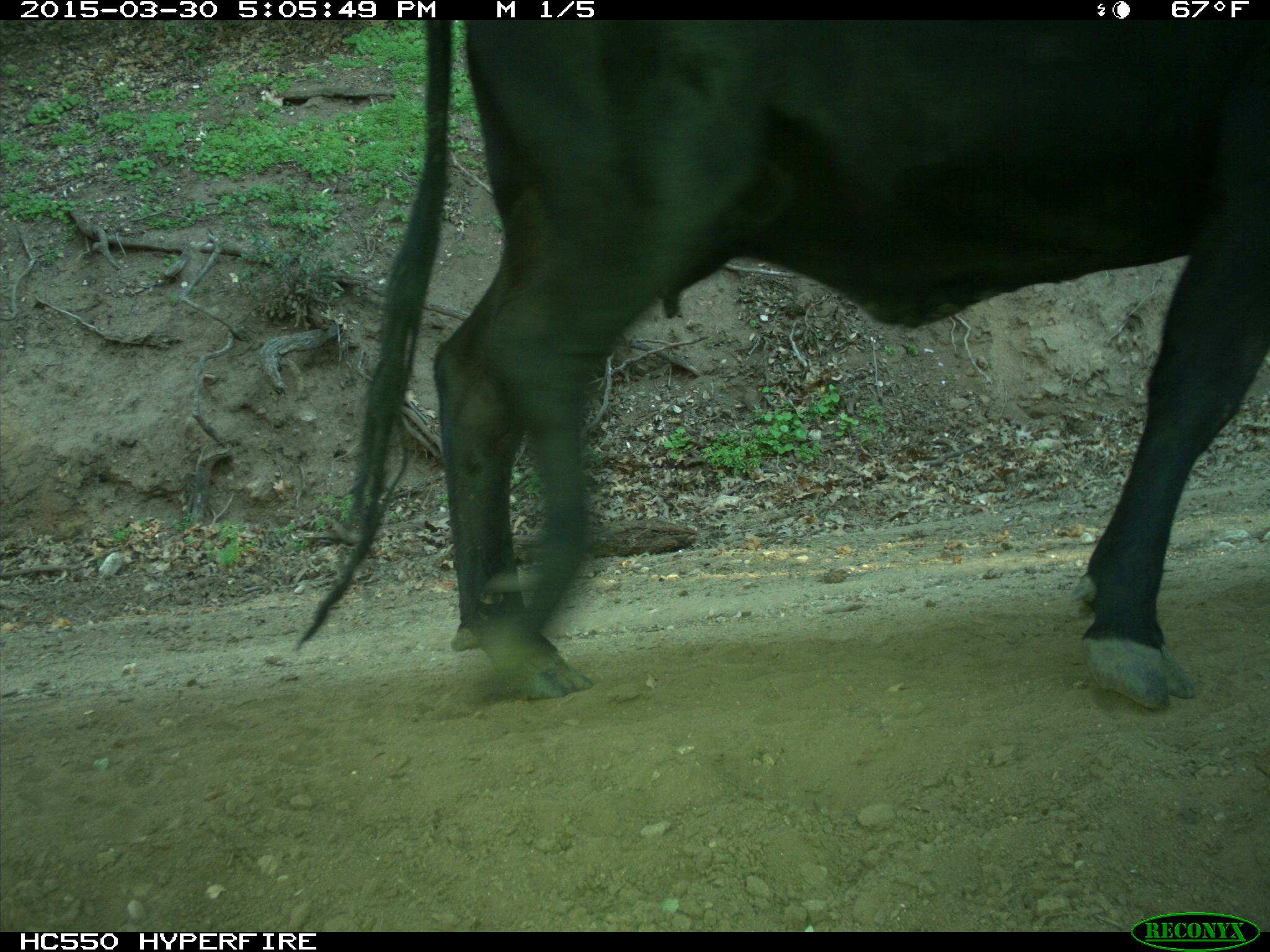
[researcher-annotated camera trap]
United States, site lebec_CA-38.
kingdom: Animalia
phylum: Chordata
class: Mammalia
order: Artiodactyla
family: Bovidae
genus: Bos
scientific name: Bos taurus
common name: domestic cow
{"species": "Bos taurus (domestic cow)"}